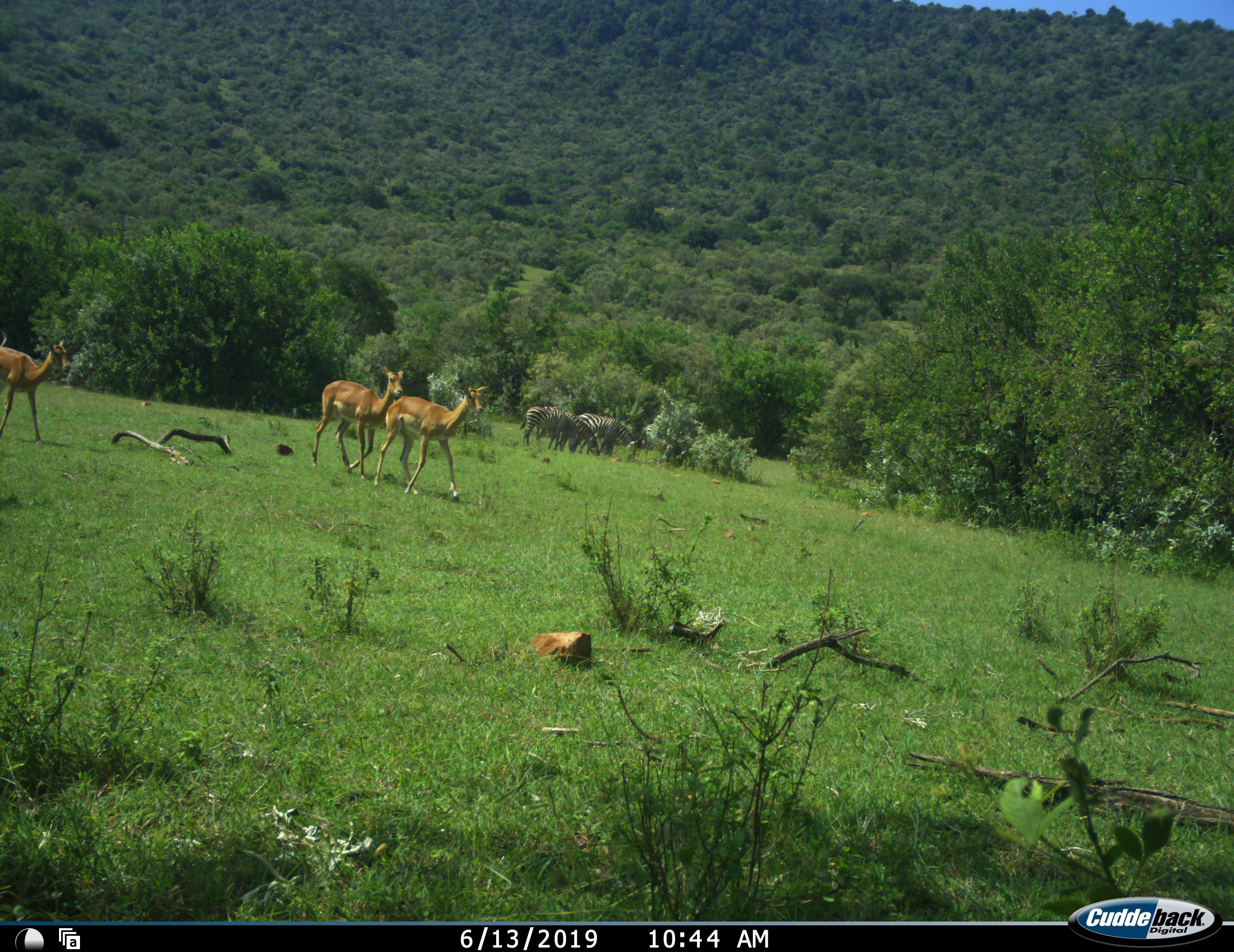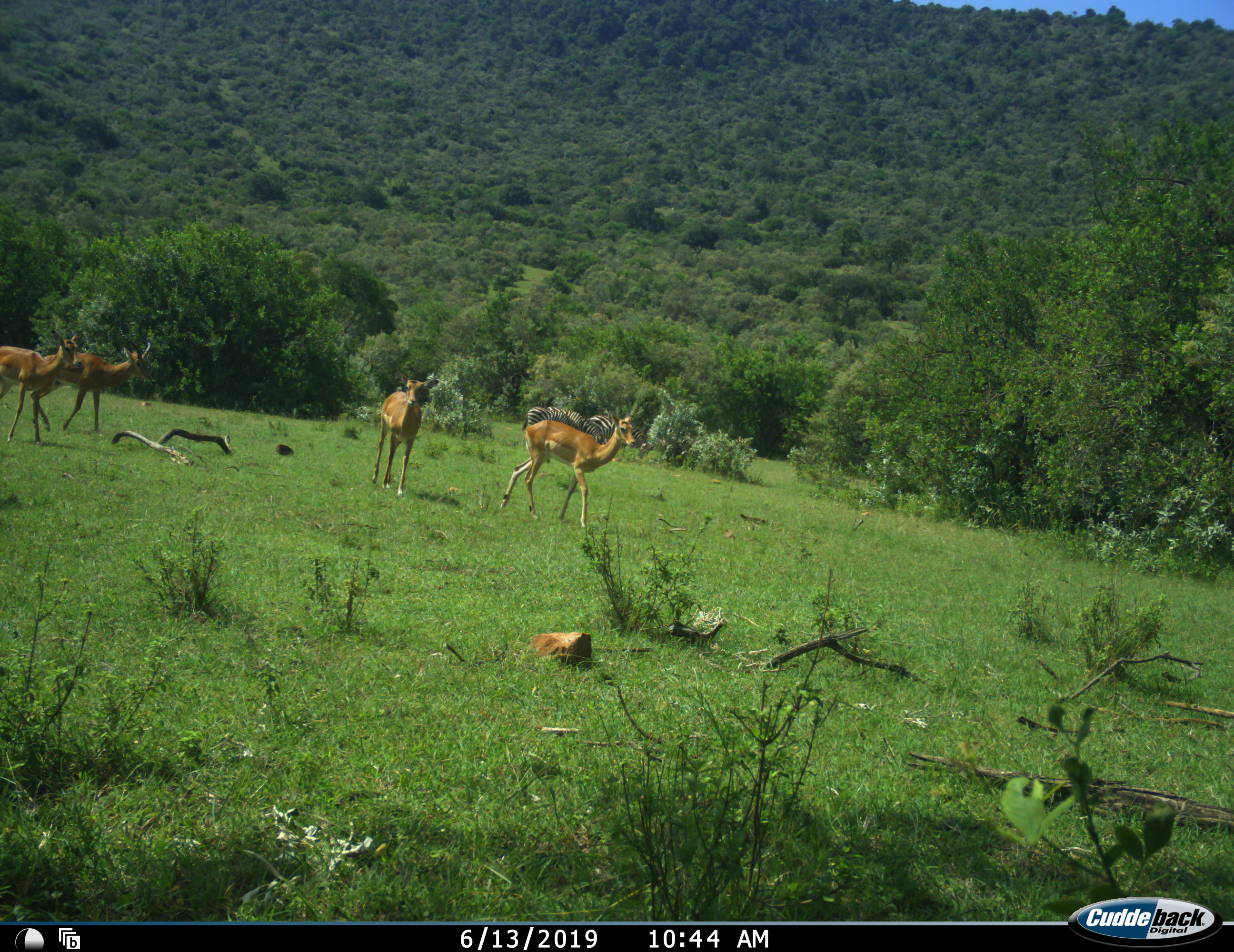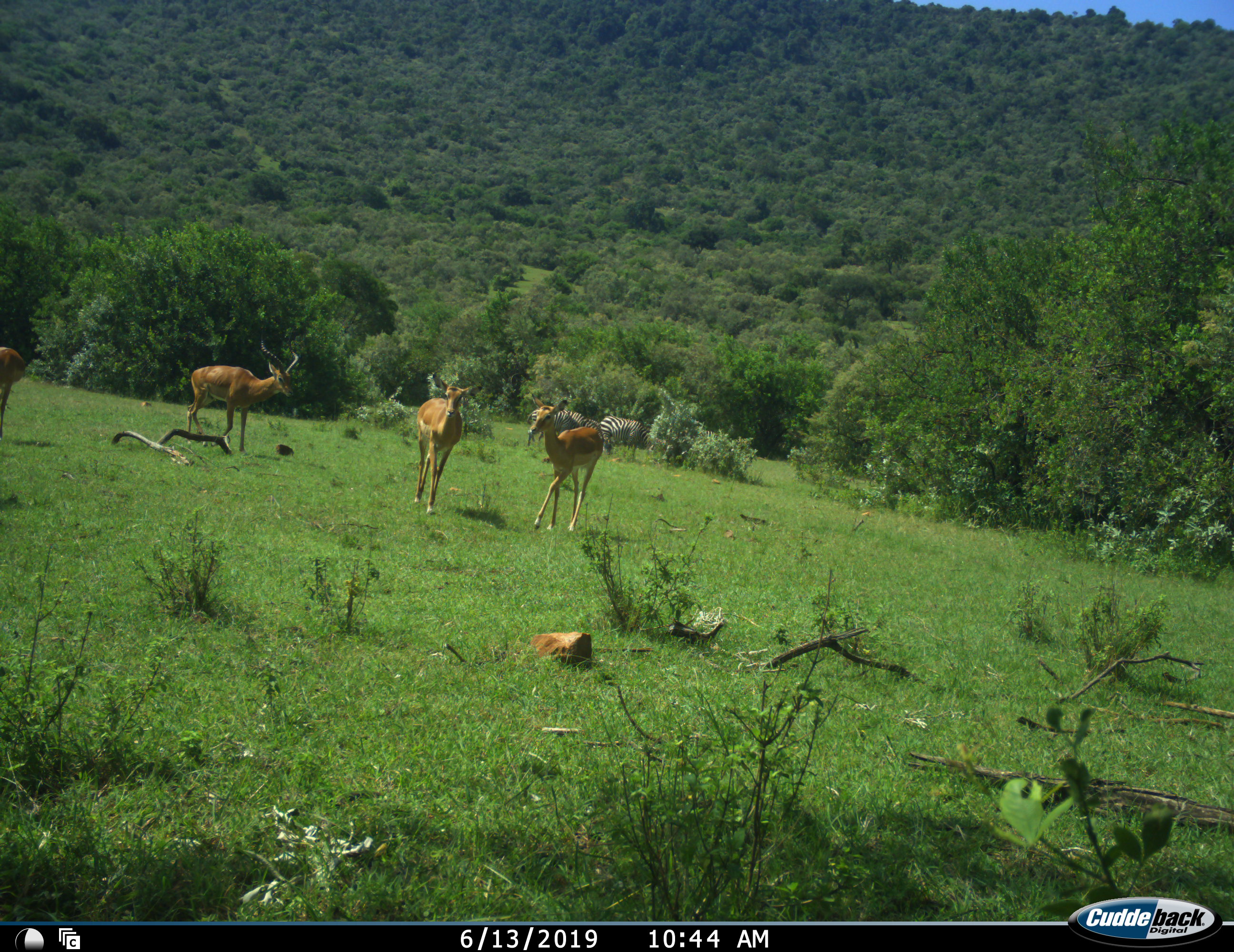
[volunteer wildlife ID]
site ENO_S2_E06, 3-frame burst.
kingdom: Animalia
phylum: Chordata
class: Mammalia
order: Artiodactyla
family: Bovidae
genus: Aepyceros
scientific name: Aepyceros melampus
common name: impala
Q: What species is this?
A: Impala (Aepyceros melampus).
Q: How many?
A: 4.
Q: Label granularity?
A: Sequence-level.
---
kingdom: Animalia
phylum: Chordata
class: Mammalia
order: Perissodactyla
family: Equidae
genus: Equus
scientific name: Equus quagga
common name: plains zebra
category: zebraplains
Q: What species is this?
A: Zebraplains (plains zebra) (Equus quagga).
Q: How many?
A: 3.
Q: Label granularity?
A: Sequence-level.